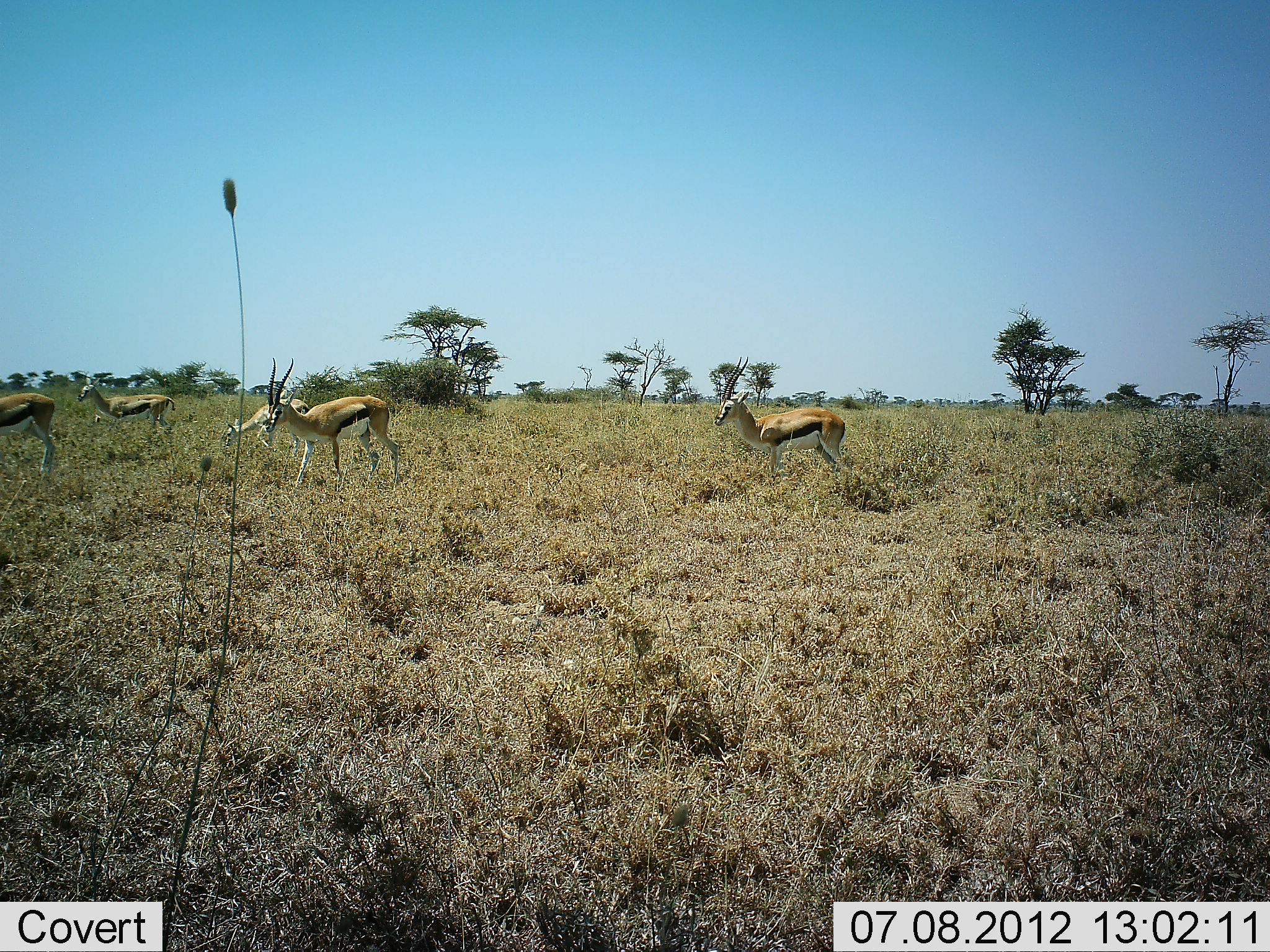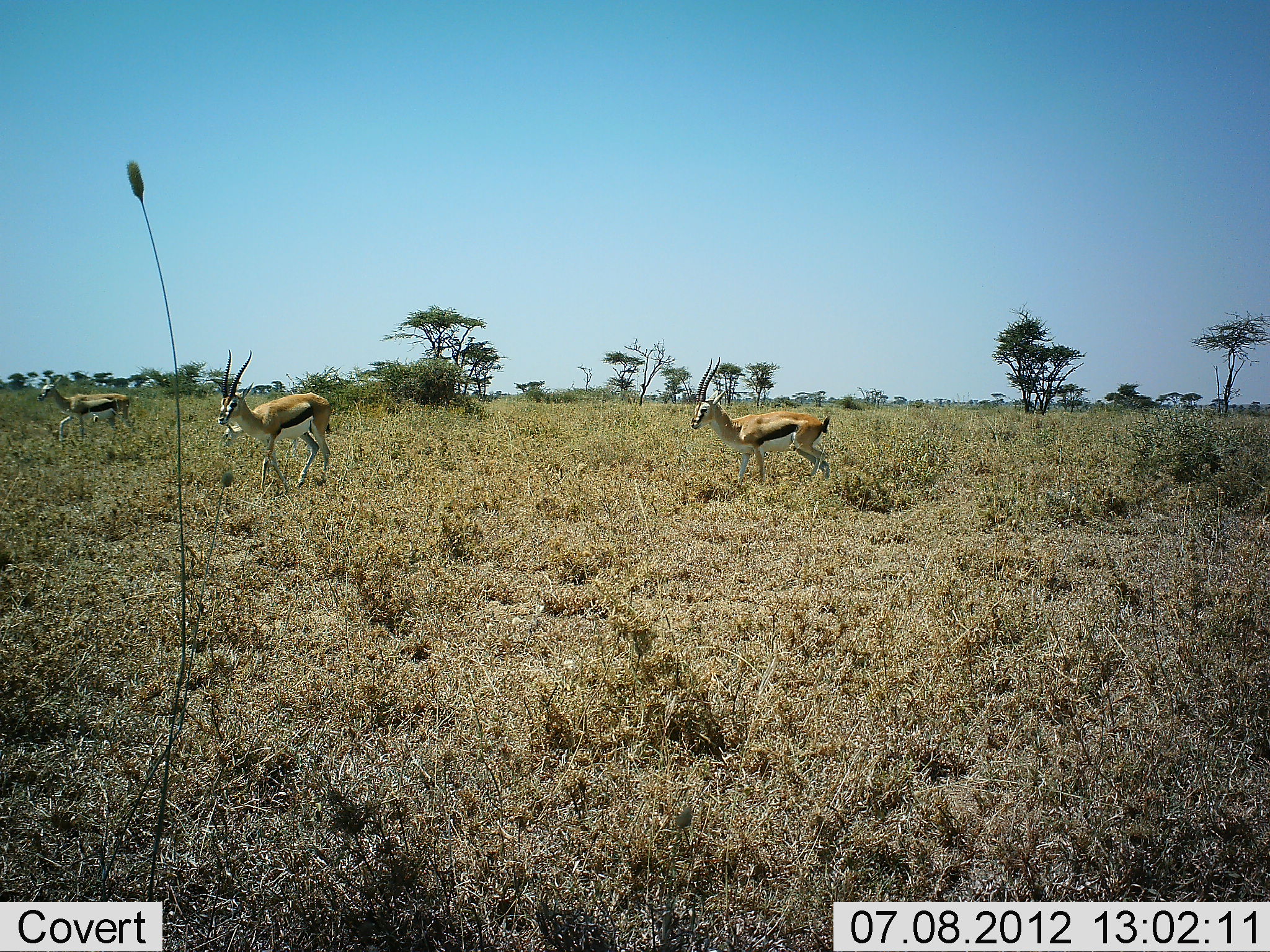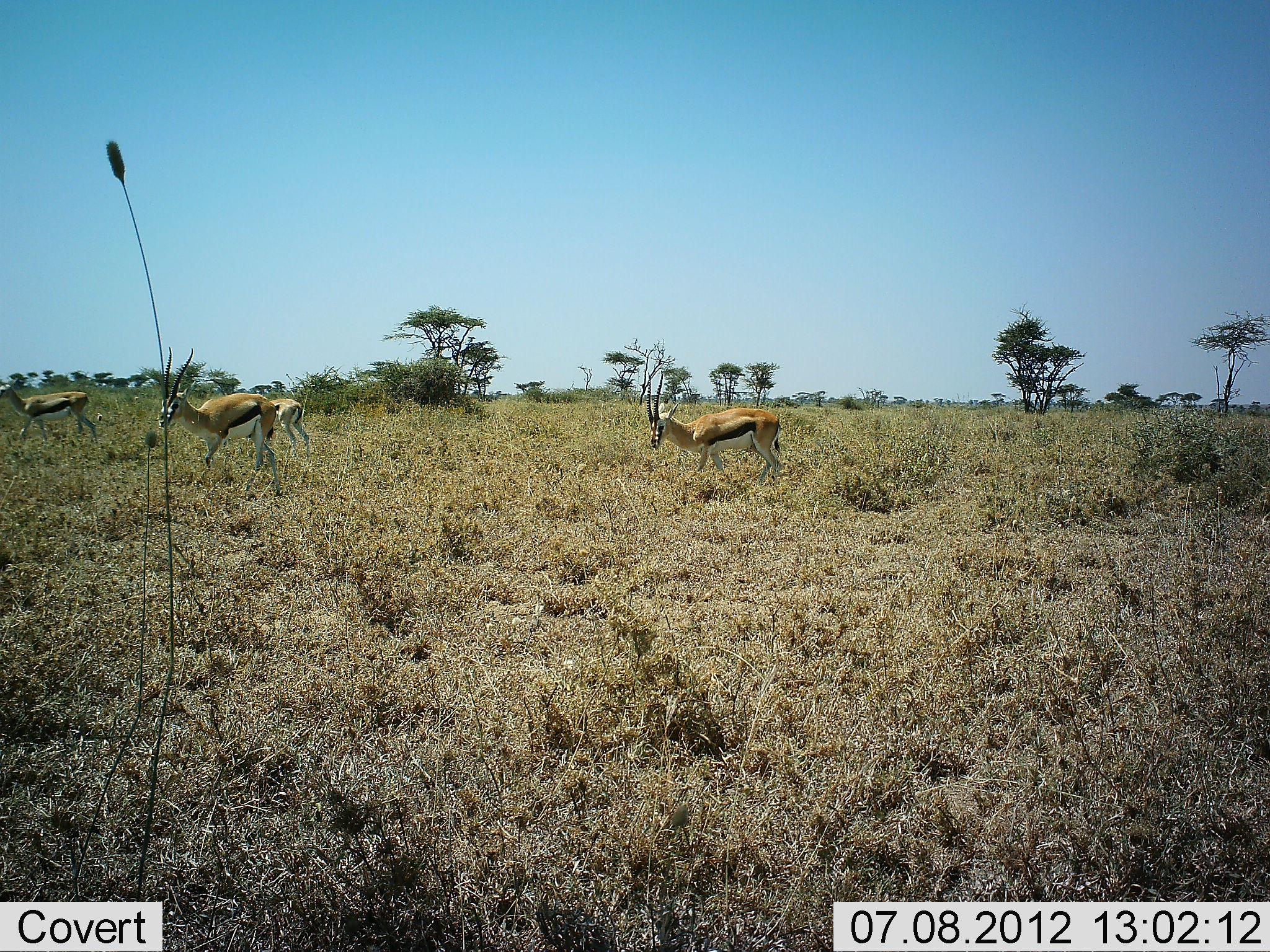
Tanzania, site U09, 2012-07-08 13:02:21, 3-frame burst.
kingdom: Animalia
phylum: Chordata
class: Mammalia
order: Artiodactyla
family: Bovidae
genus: Eudorcas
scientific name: Eudorcas thomsonii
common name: thomson's gazelle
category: gazellethomsons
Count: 5.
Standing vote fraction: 0%.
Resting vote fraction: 0%.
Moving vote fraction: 100%.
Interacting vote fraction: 0%.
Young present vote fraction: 0%.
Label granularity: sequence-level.